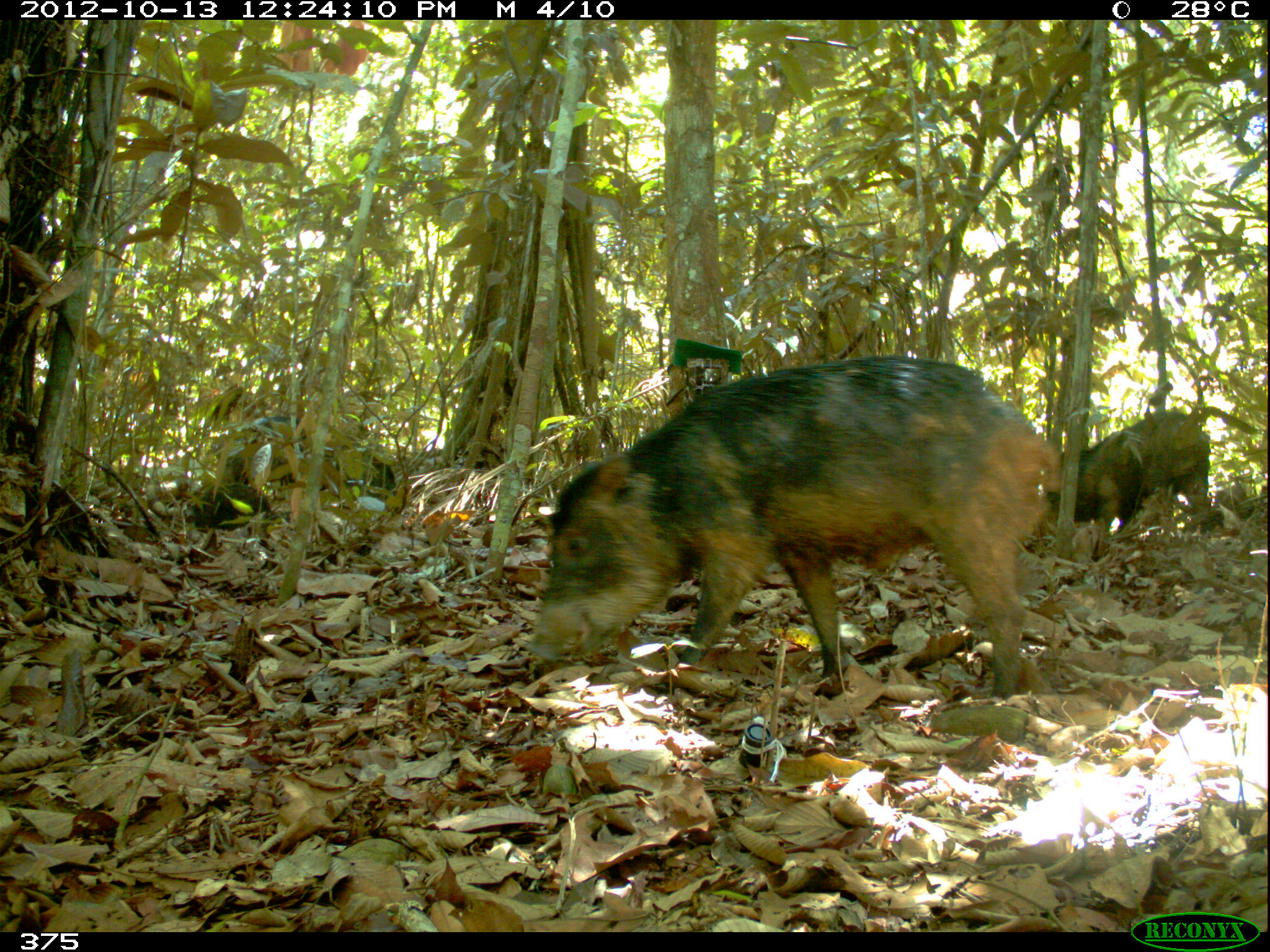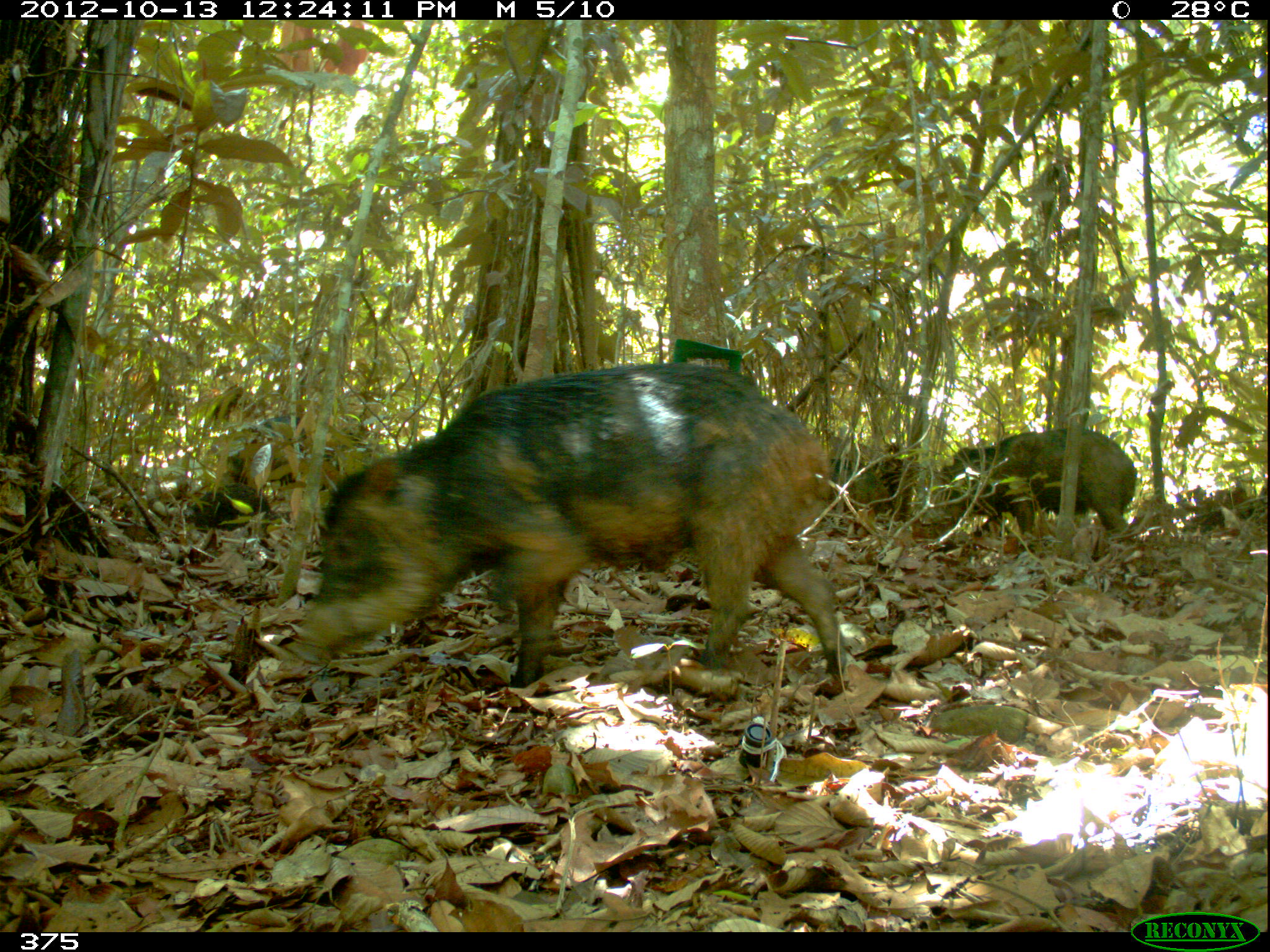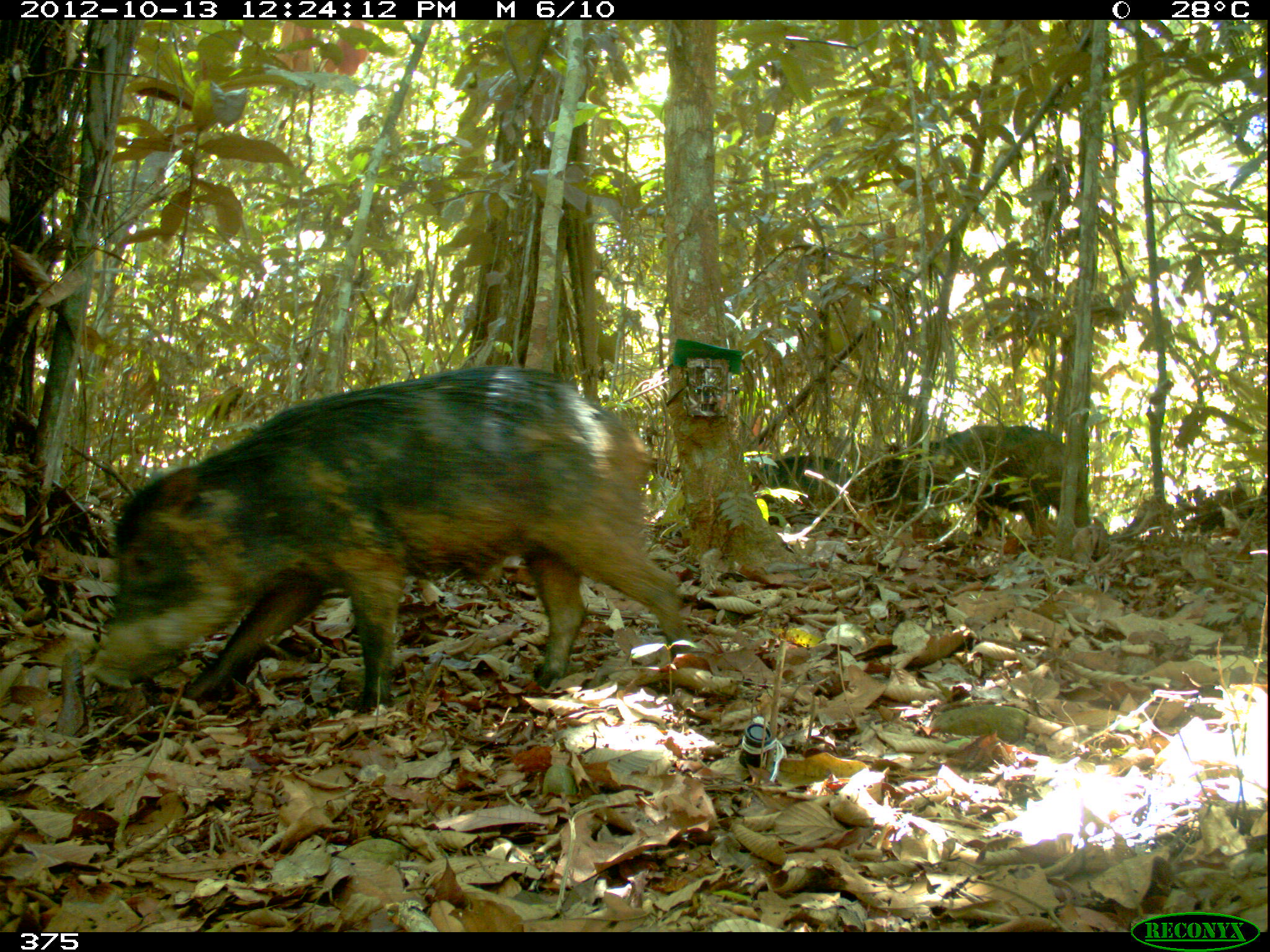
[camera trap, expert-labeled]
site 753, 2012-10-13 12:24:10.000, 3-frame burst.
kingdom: Animalia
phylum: Chordata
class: Mammalia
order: Artiodactyla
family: Tayassuidae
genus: Tayassu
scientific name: Tayassu pecari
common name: white-lipped peccary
Tayassu pecari (white-lipped peccary).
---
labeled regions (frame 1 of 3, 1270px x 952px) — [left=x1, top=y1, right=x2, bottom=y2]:
tayassu pecari: [left=524, top=353, right=1065, bottom=701]; [left=186, top=411, right=396, bottom=539]; [left=1045, top=407, right=1213, bottom=557]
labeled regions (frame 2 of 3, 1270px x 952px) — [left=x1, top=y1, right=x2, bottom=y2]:
tayassu pecari: [left=282, top=359, right=848, bottom=687]; [left=183, top=413, right=384, bottom=534]; [left=942, top=426, right=1137, bottom=537]; [left=825, top=453, right=874, bottom=510]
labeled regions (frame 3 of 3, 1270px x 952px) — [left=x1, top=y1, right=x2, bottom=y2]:
tayassu pecari: [left=83, top=362, right=695, bottom=714]; [left=864, top=424, right=1064, bottom=538]; [left=760, top=452, right=855, bottom=516]